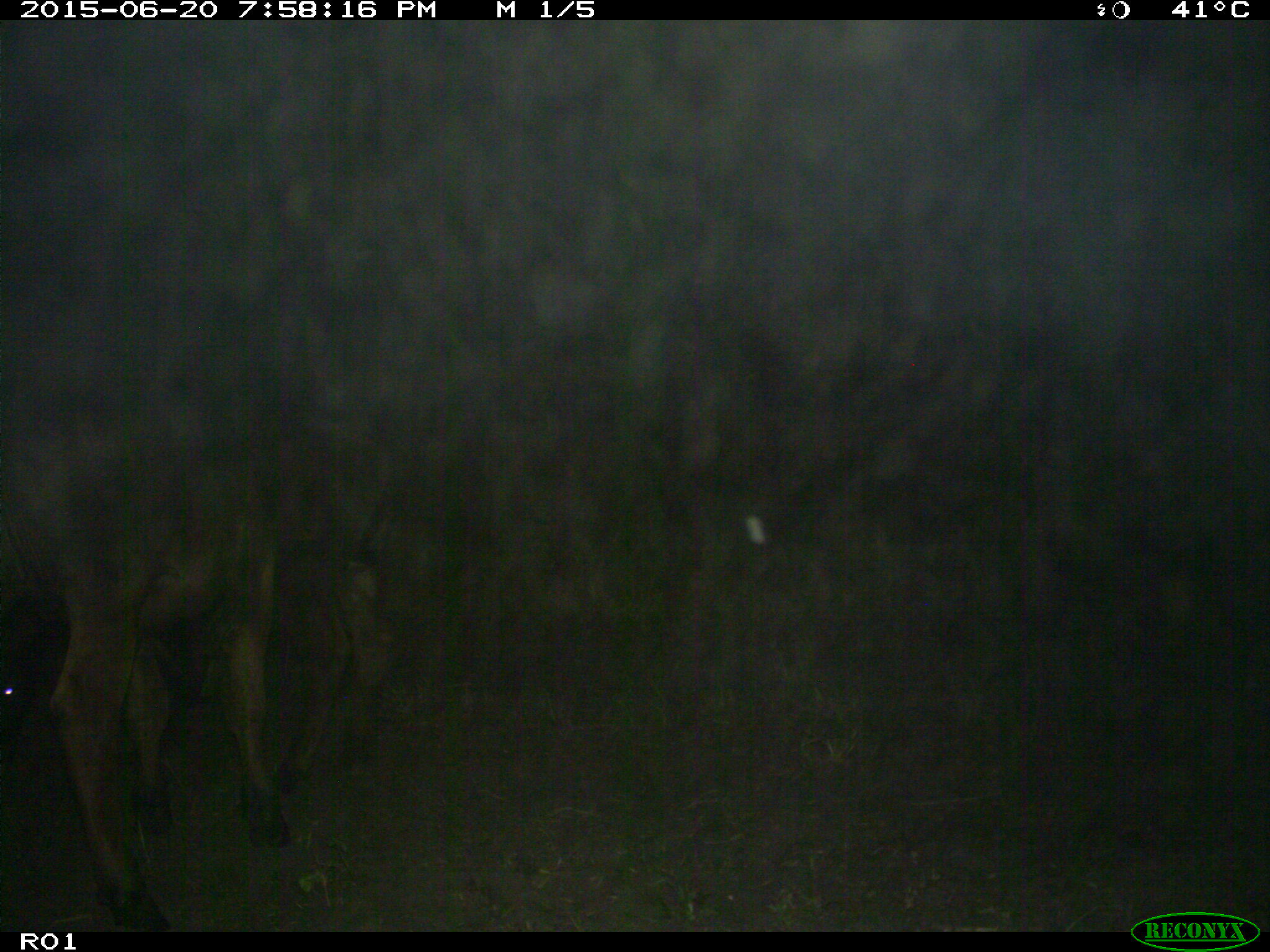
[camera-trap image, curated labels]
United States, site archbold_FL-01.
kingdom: Animalia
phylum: Chordata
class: Mammalia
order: Artiodactyla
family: Bovidae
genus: Bos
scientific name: Bos taurus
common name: domestic cow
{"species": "Bos taurus (domestic cow)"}